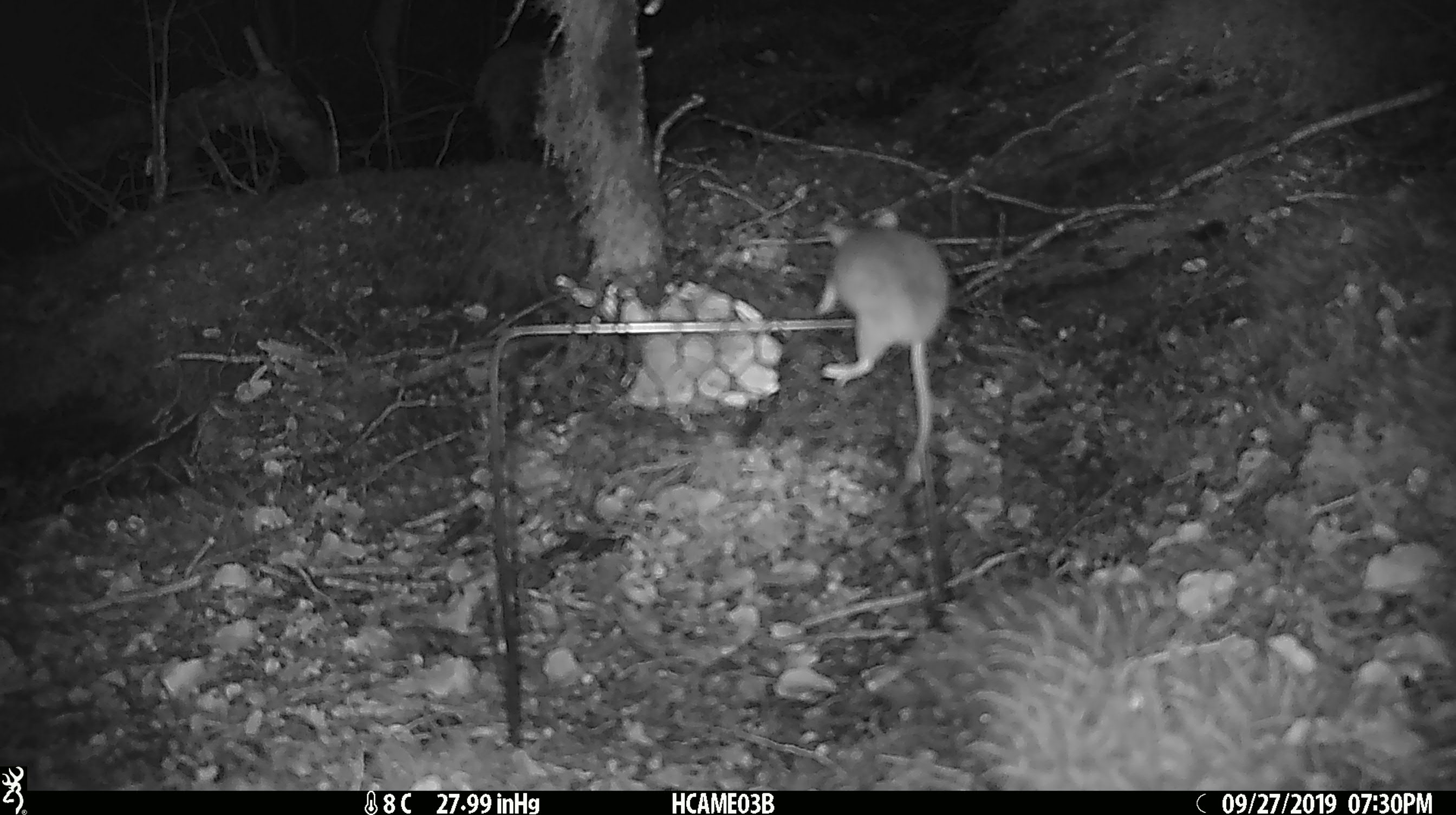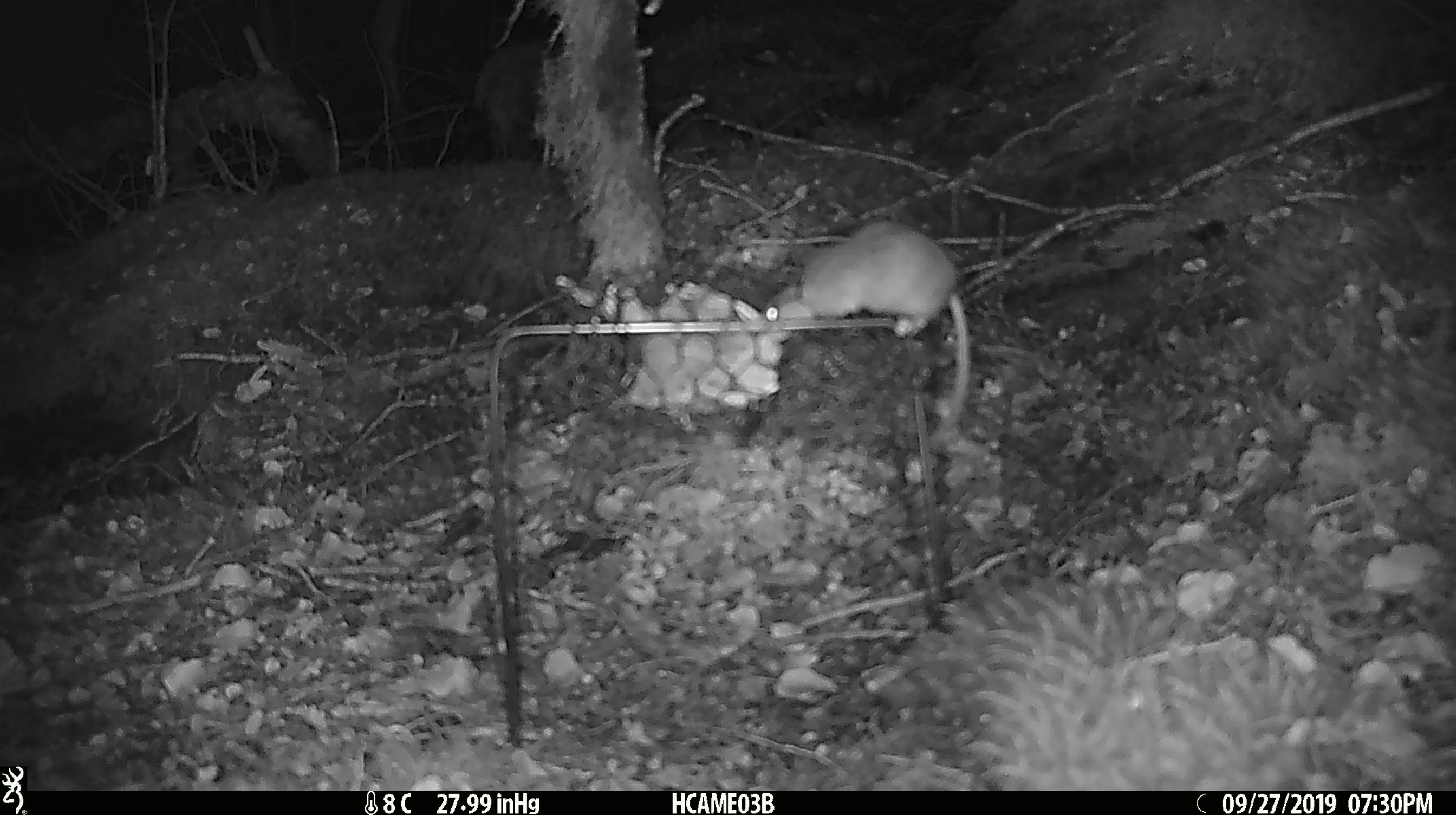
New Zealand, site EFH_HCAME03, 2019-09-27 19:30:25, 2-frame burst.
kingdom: Animalia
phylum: Chordata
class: Mammalia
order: Rodentia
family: Muridae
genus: Mus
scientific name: Mus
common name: mouse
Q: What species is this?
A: Mouse (Mus).